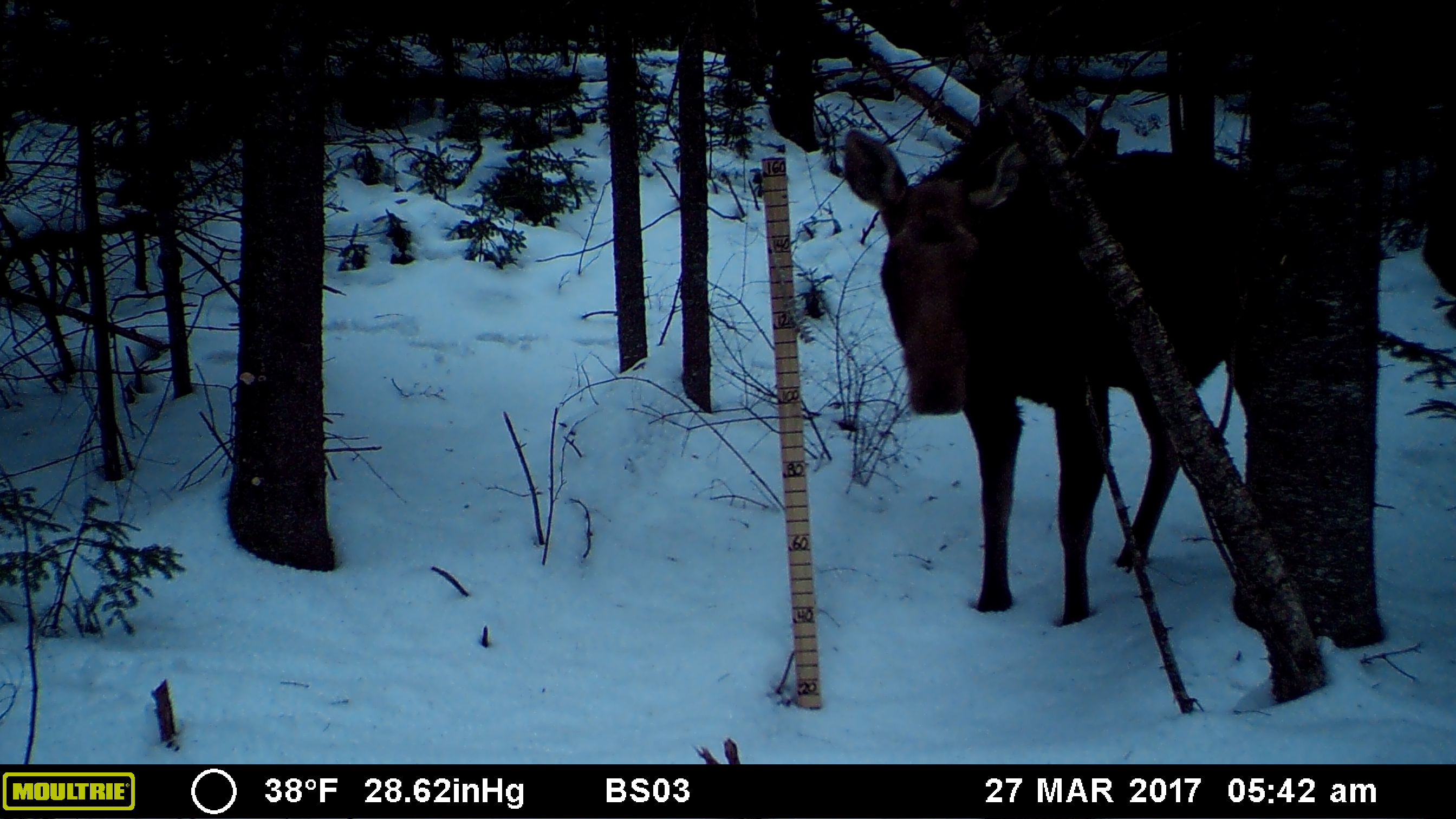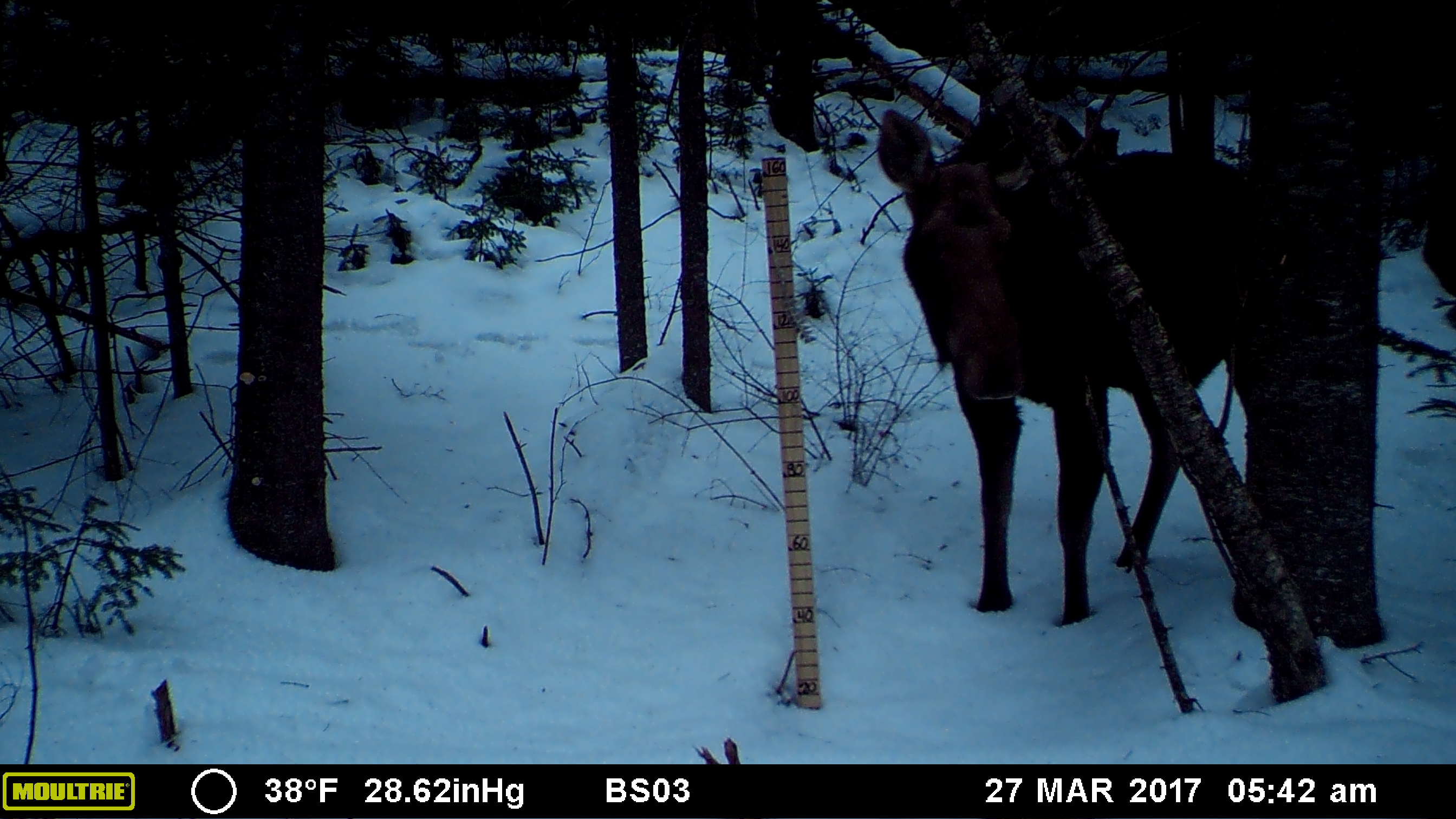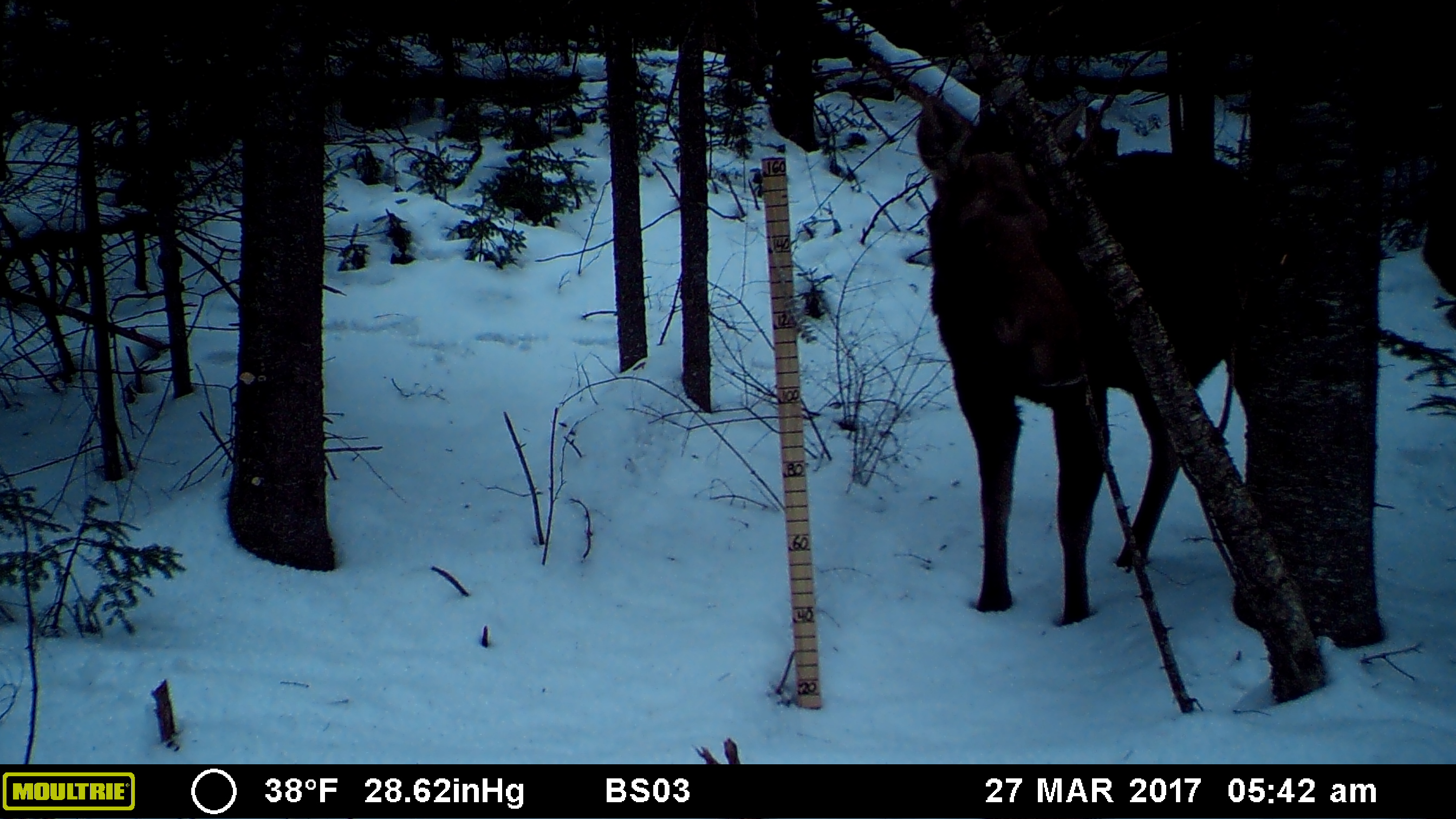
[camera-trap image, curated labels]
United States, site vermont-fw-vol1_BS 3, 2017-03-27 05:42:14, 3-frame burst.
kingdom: Animalia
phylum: Chordata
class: Mammalia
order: Artiodactyla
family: Cervidae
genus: Alces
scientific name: Alces alces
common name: moose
Moose (Alces alces).